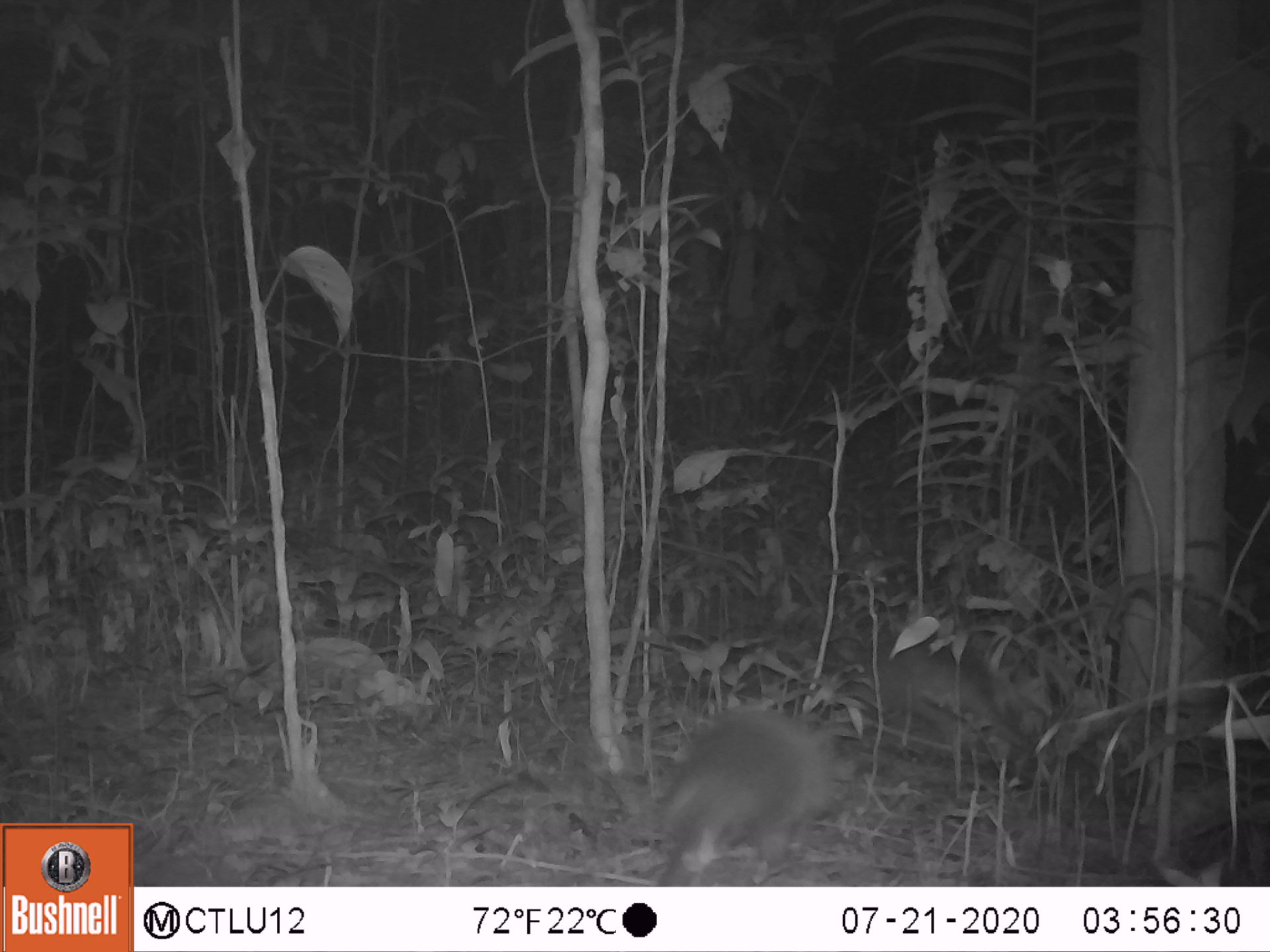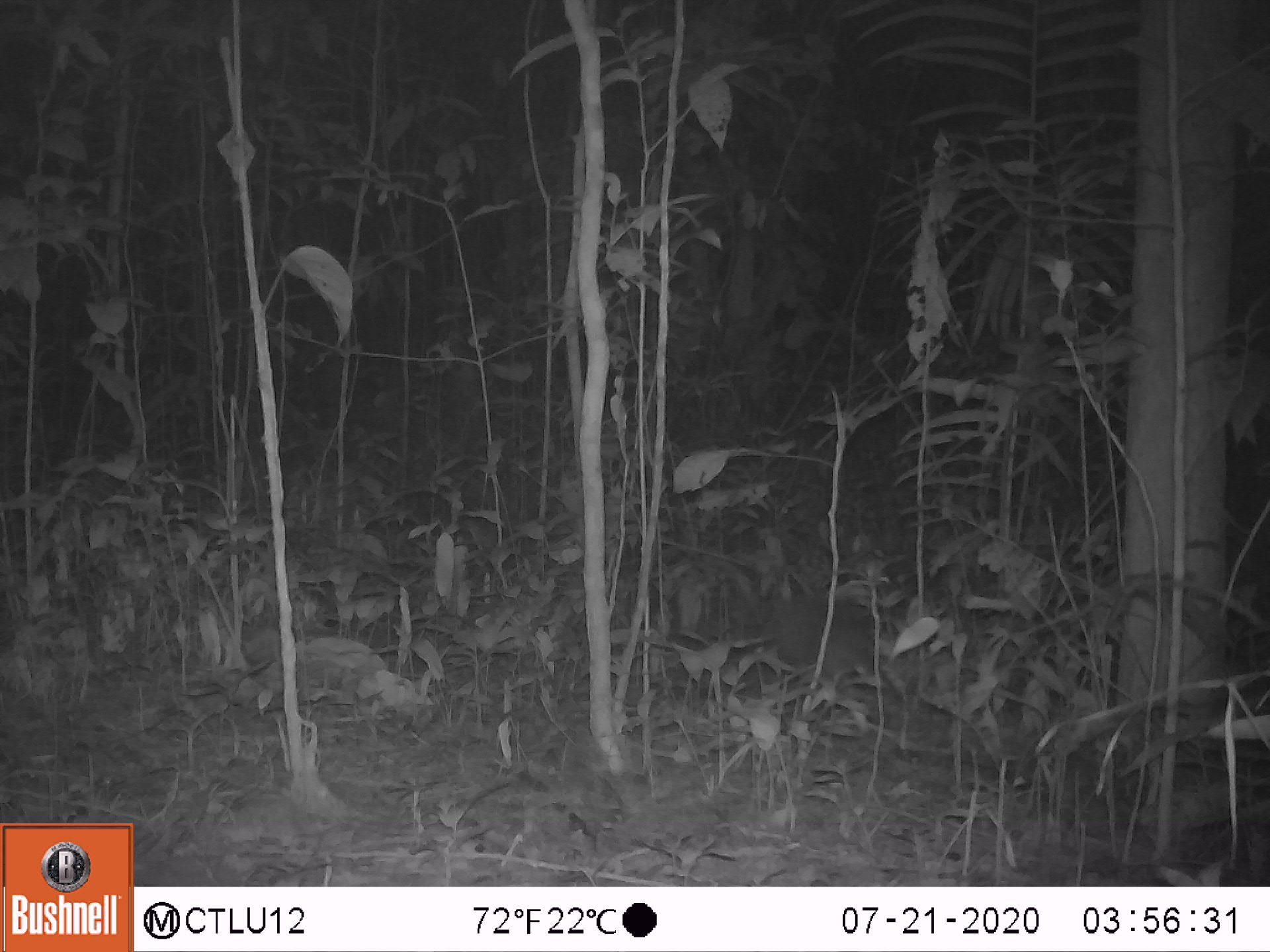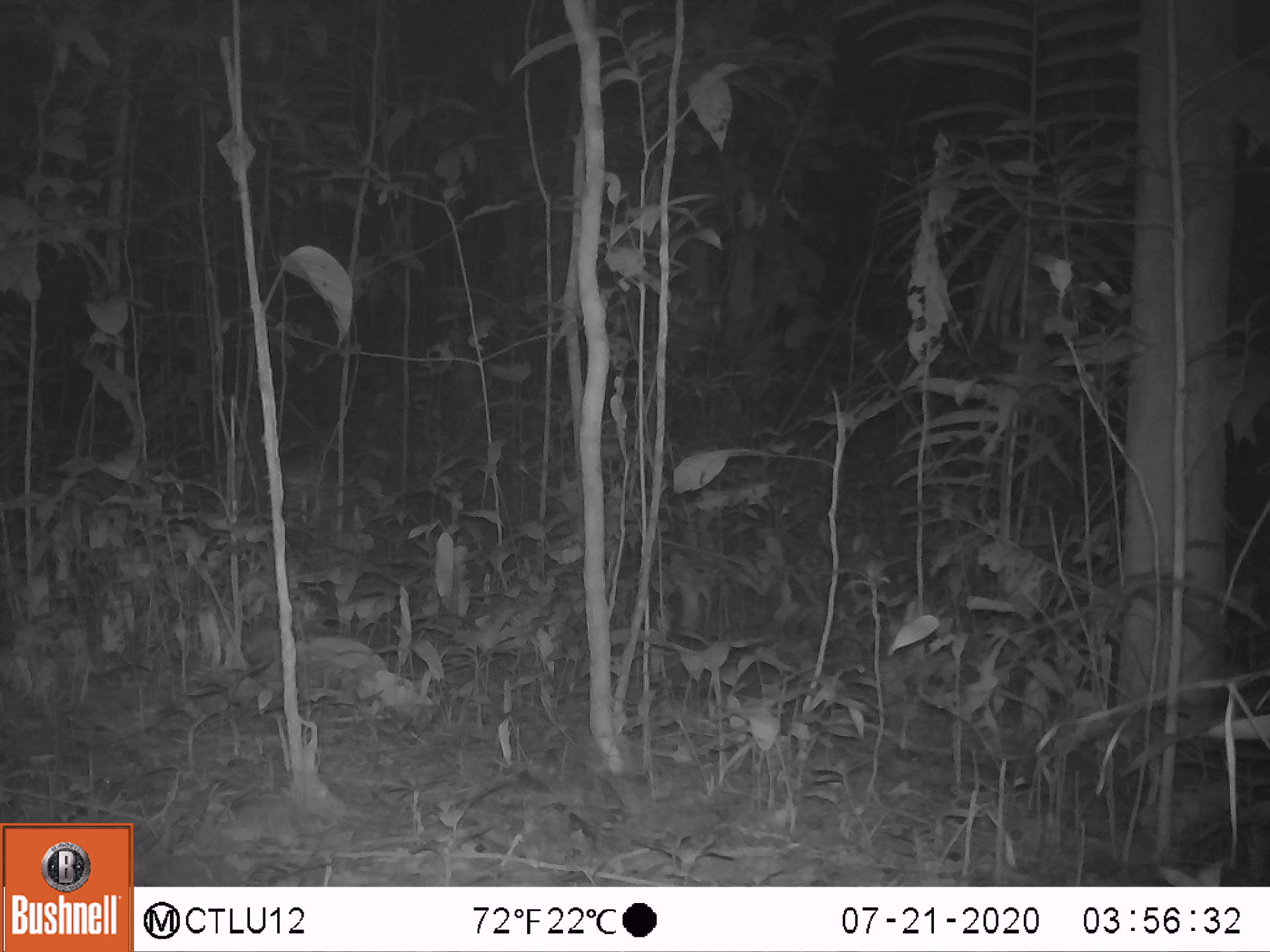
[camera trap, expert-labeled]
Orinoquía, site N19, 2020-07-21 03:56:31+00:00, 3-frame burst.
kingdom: Animalia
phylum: Chordata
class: Mammalia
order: Cingulata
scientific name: Cingulata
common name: armadillo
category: unknown armadillo